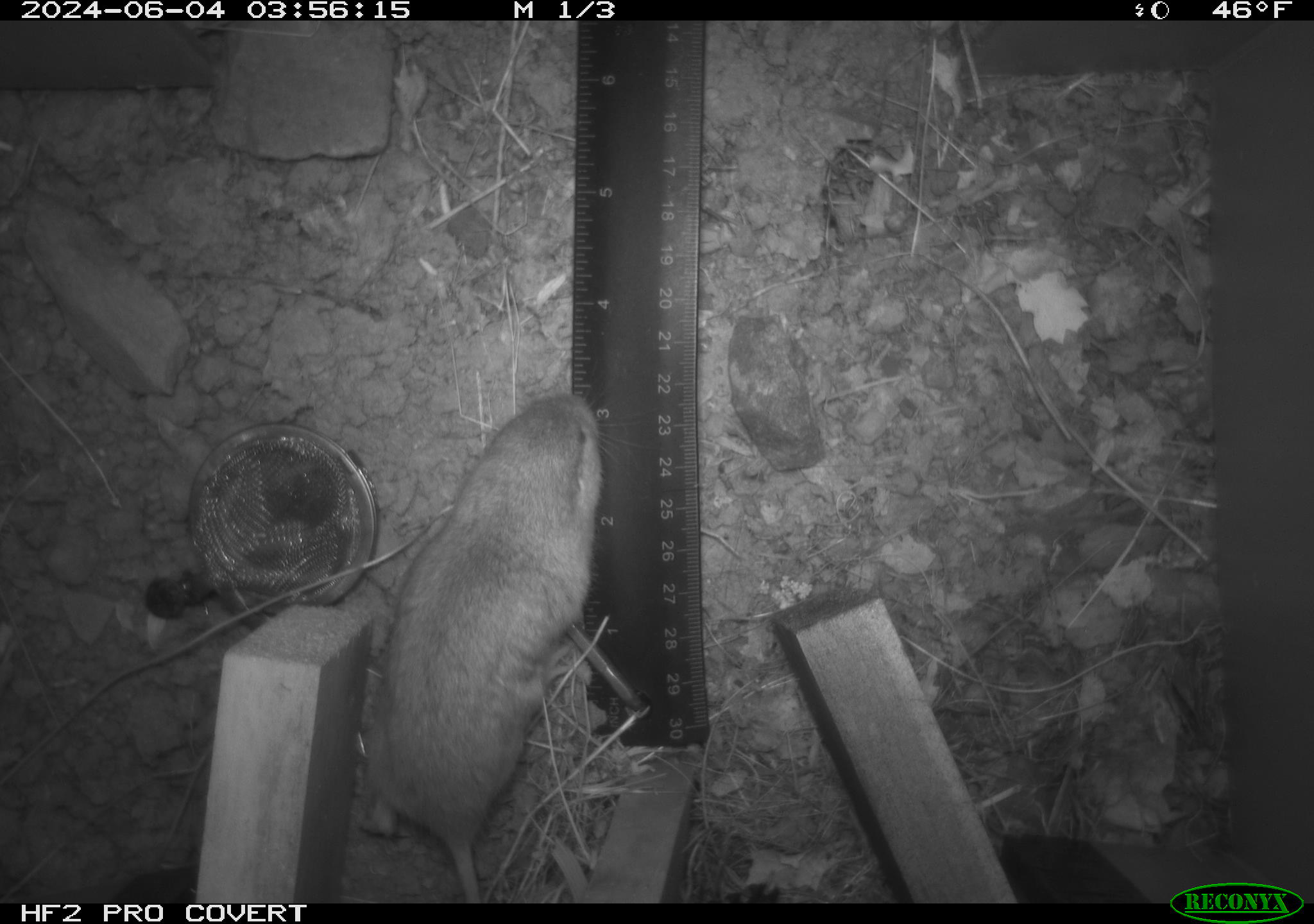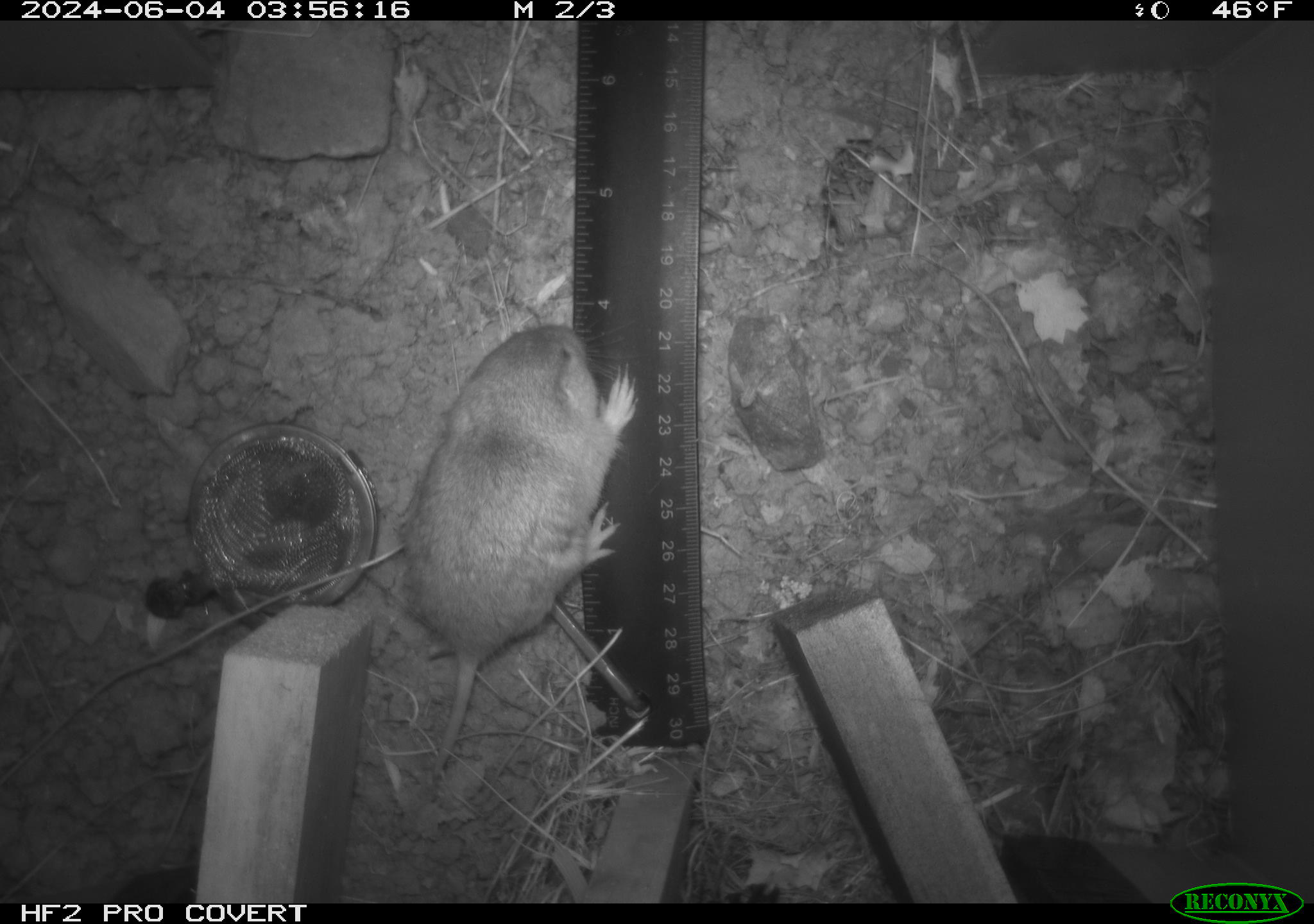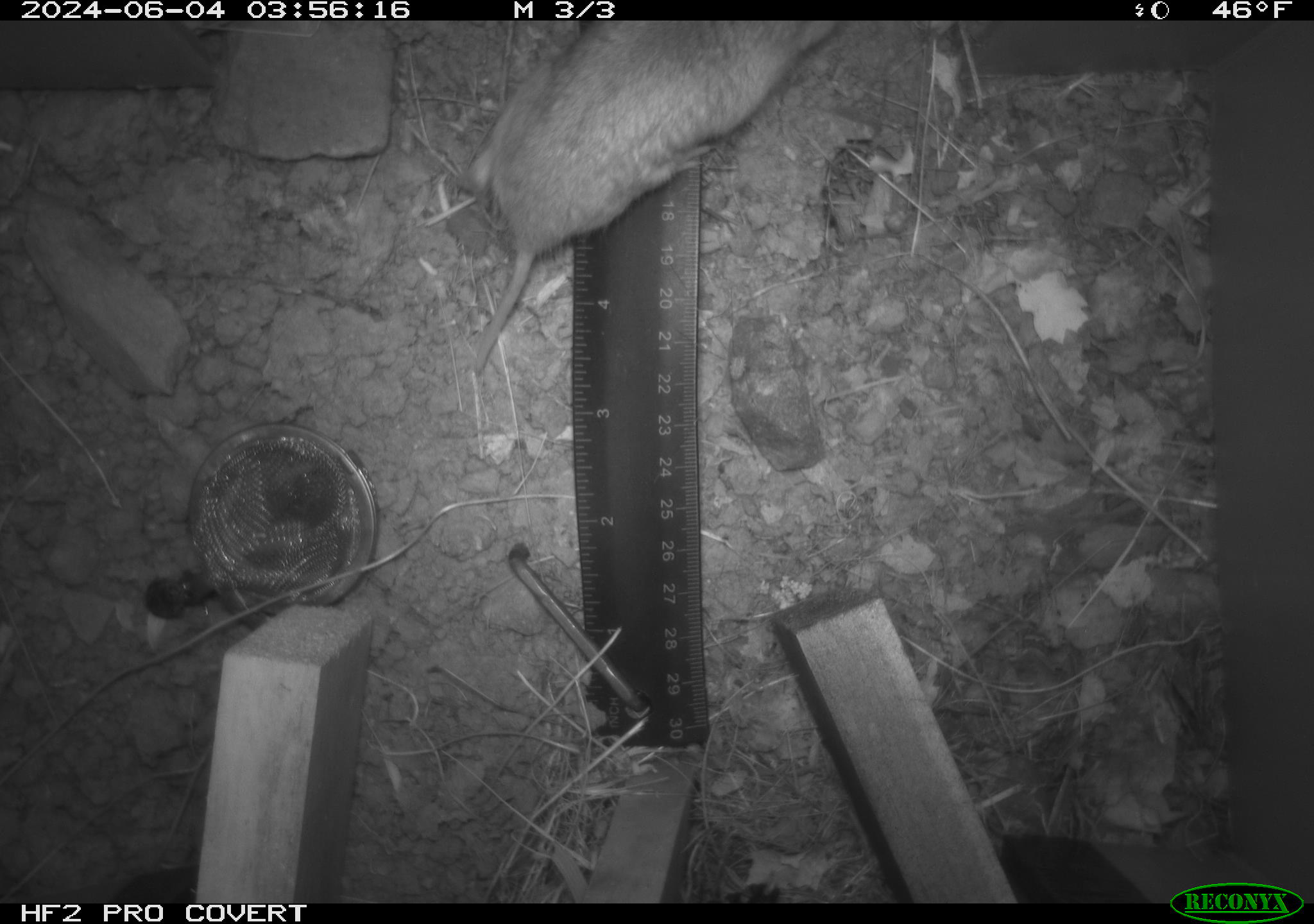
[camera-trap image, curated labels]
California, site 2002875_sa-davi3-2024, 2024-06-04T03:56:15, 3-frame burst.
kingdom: Animalia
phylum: Chordata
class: Mammalia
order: Rodentia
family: Geomyidae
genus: Thomomys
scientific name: Thomomys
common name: smooth-toothed pocket gophers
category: thomomys species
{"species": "thomomys species (smooth-toothed pocket gophers) (Thomomys)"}